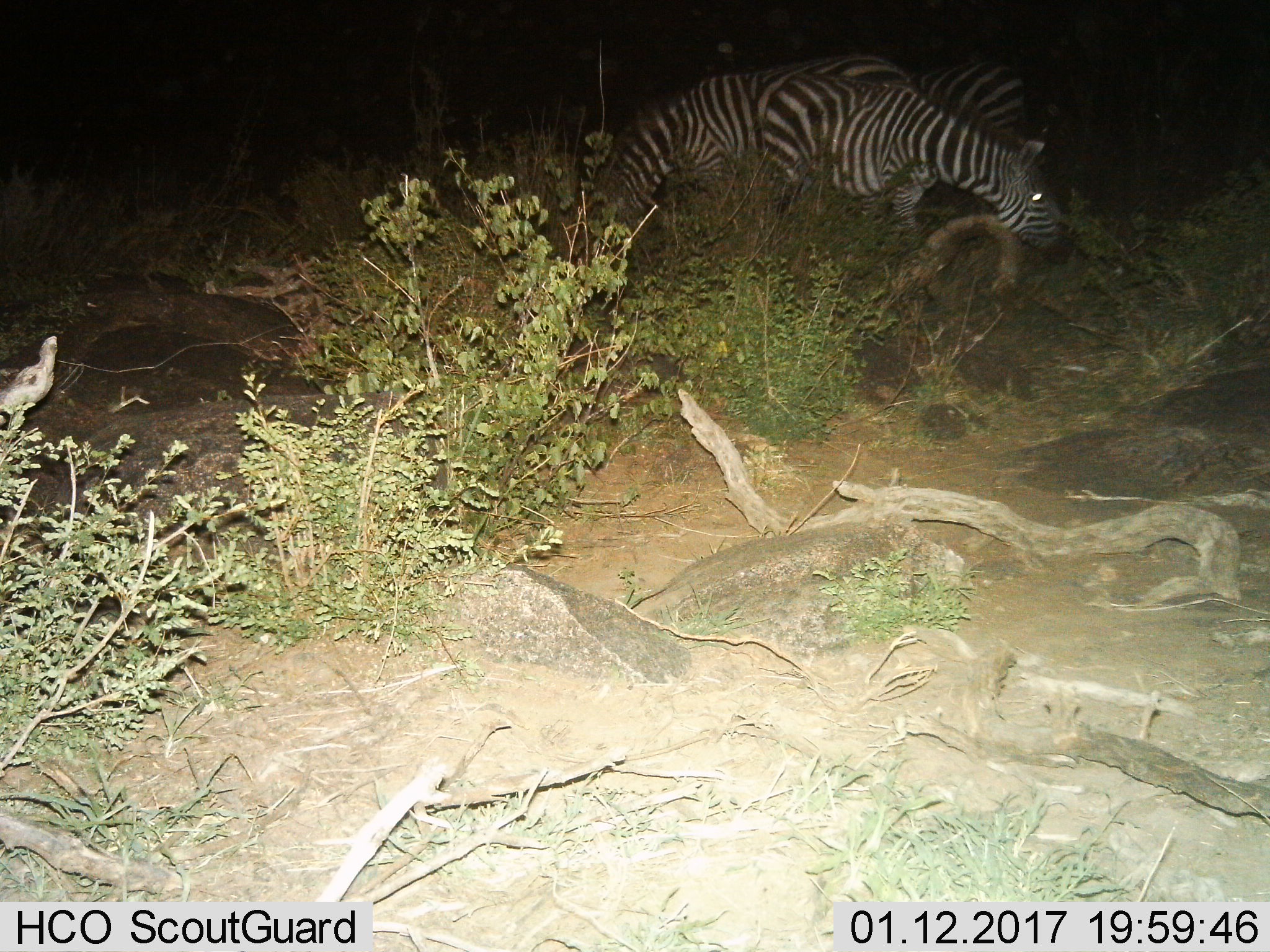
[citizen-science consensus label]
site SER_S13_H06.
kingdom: Animalia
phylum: Chordata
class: Mammalia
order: Perissodactyla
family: Equidae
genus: Equus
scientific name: Equus quagga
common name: plains zebra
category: zebraplains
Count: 2.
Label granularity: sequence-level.